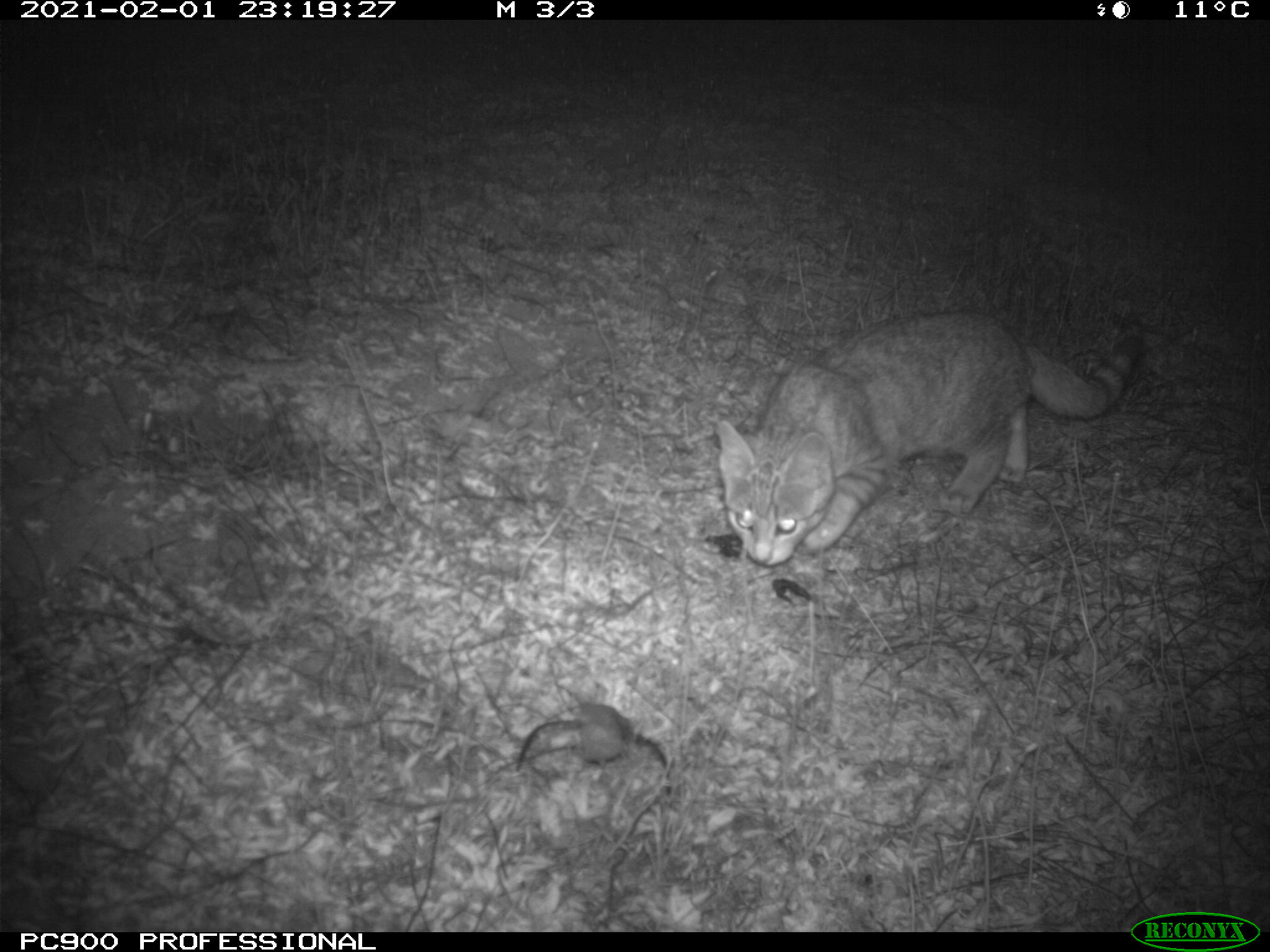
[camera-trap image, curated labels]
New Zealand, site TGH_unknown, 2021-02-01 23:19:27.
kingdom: Animalia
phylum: Chordata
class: Mammalia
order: Carnivora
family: Felidae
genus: Felis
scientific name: Felis catus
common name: domestic cat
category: cat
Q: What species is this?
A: Cat (domestic cat) (Felis catus).